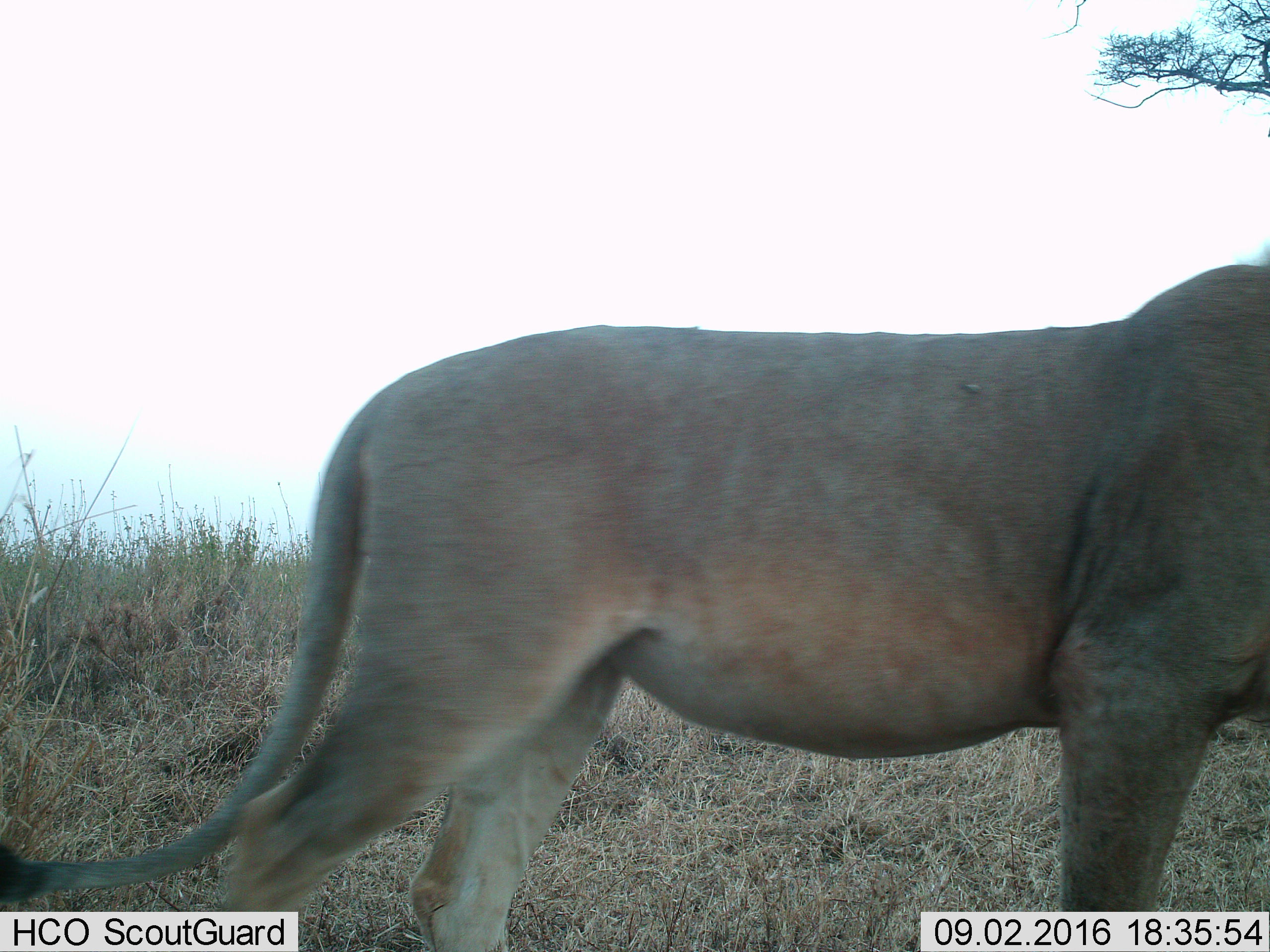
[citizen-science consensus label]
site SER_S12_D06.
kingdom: Animalia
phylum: Chordata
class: Mammalia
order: Carnivora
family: Felidae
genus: Panthera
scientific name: Panthera leo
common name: lion female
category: lionfemale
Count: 1.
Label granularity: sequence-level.